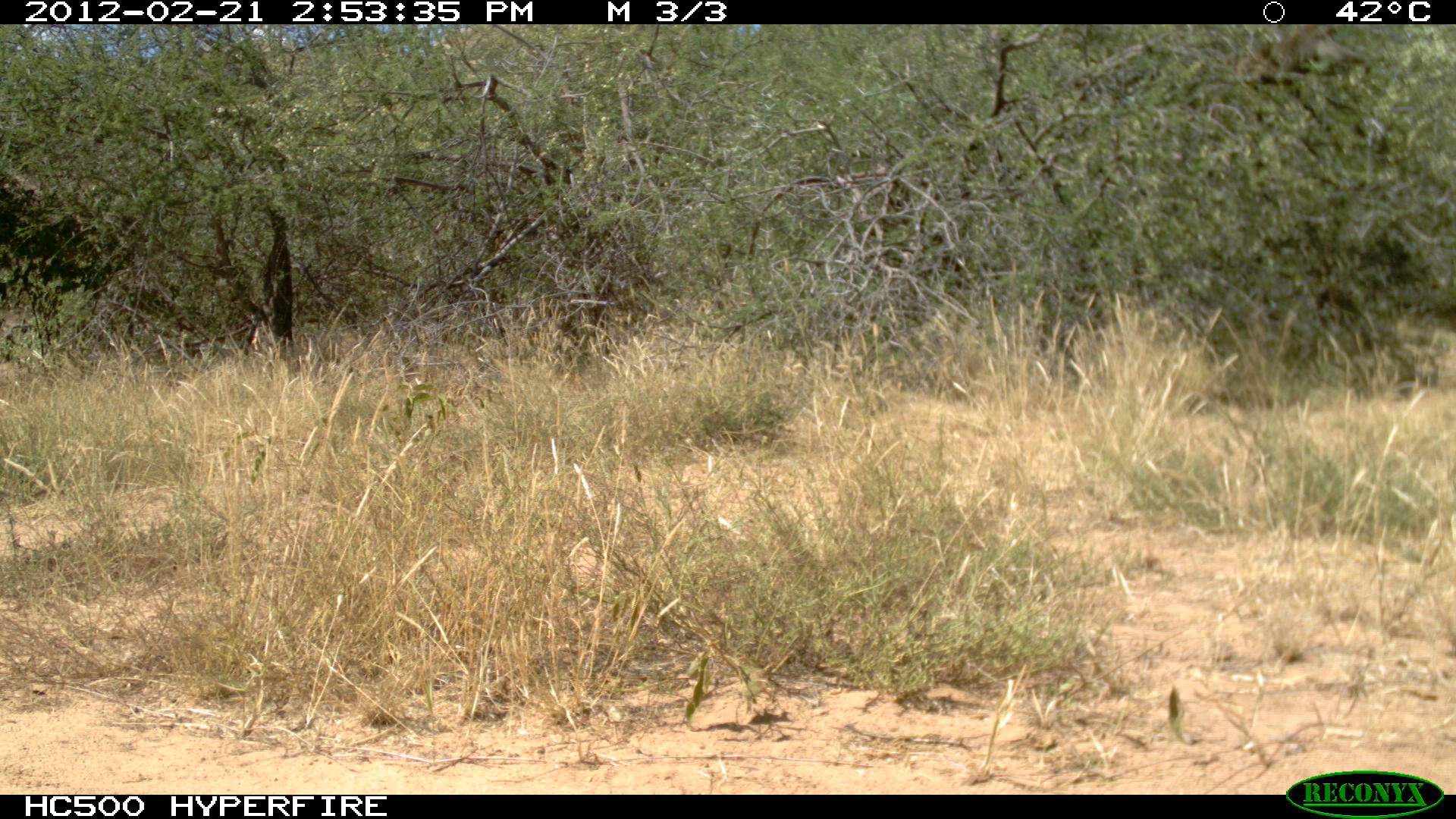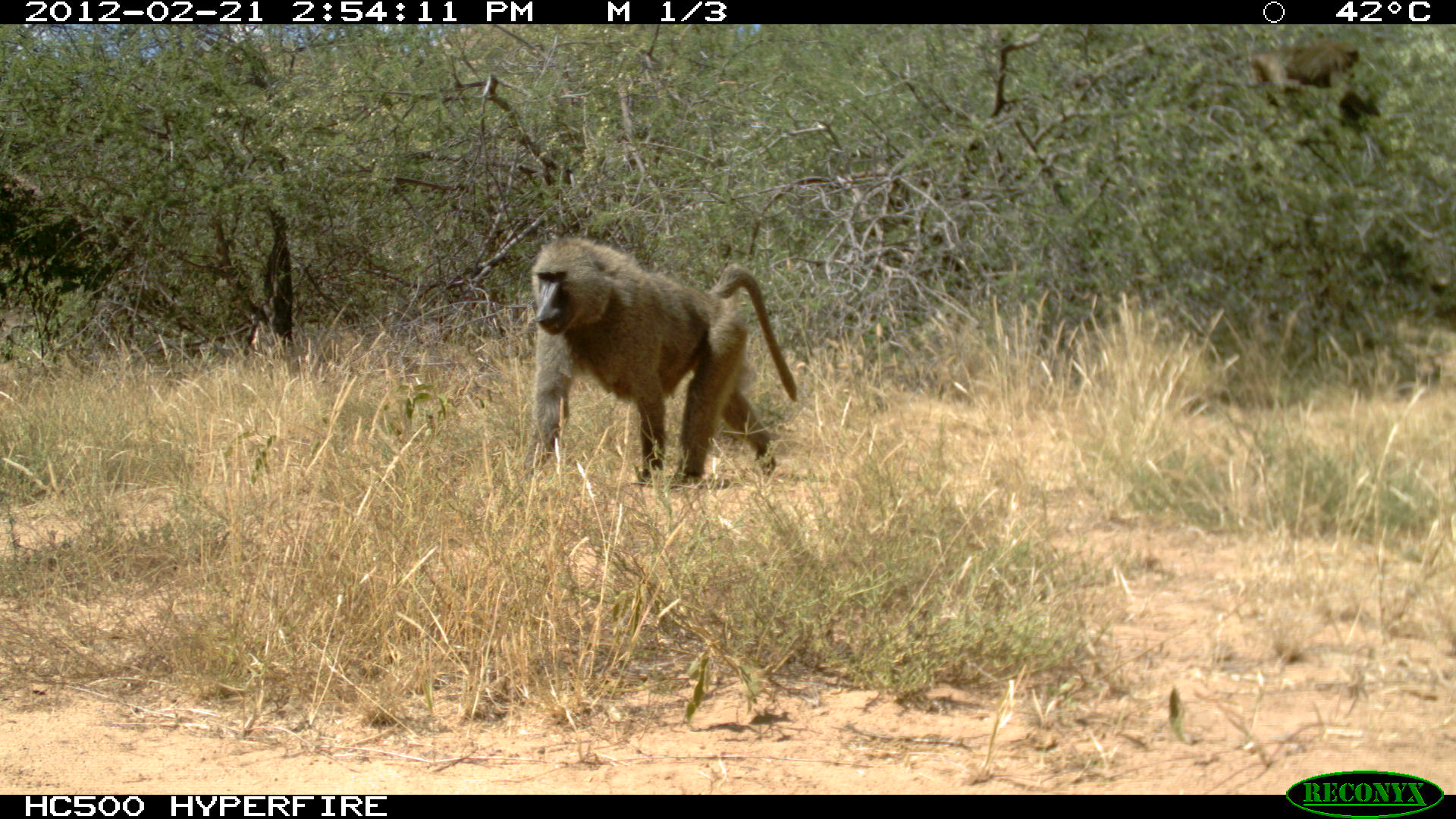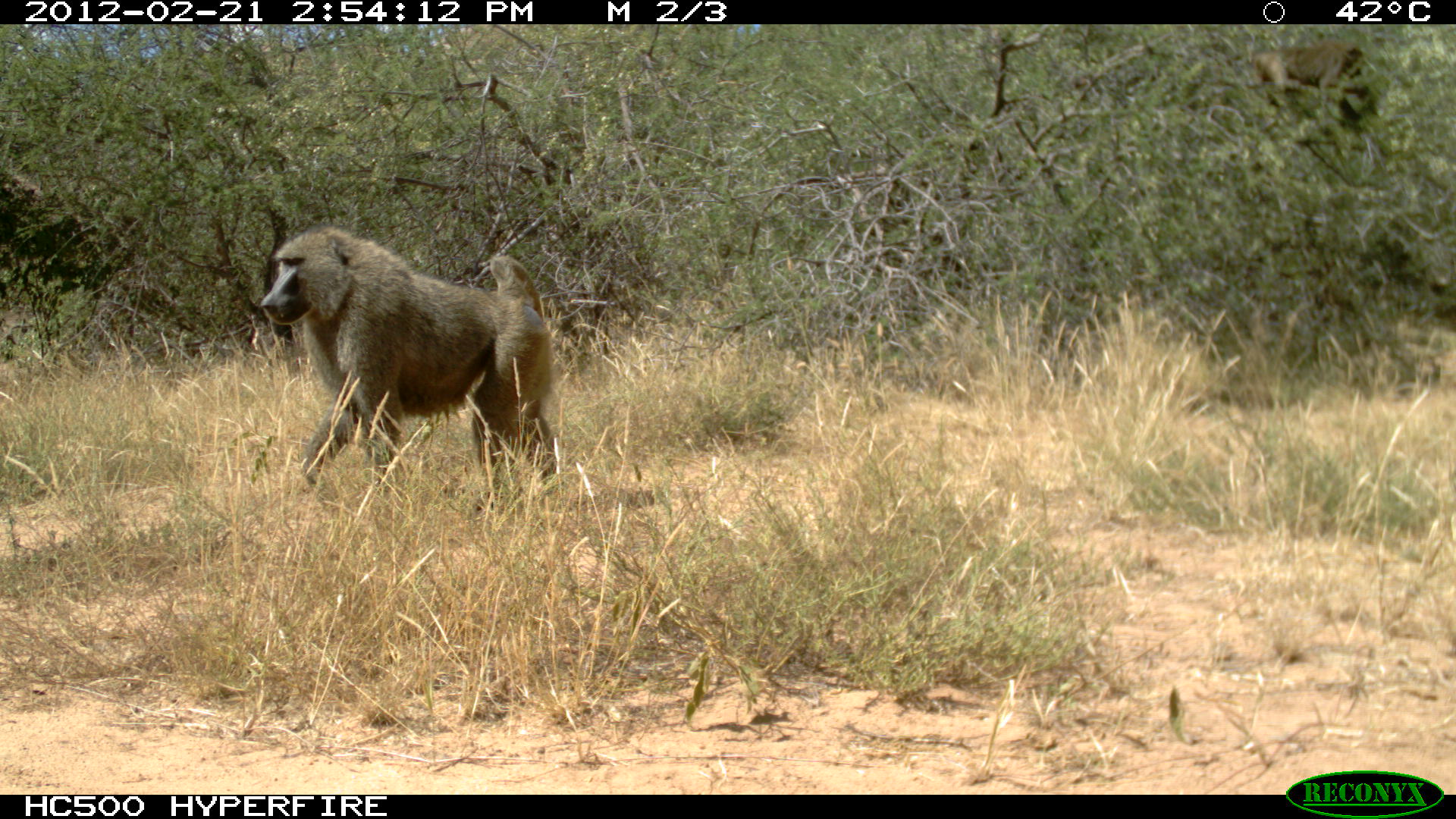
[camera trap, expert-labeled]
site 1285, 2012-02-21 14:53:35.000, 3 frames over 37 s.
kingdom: Animalia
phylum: Chordata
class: Mammalia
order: Primates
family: Cercopithecidae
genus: Papio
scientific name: Papio anubis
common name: olive baboon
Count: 1.